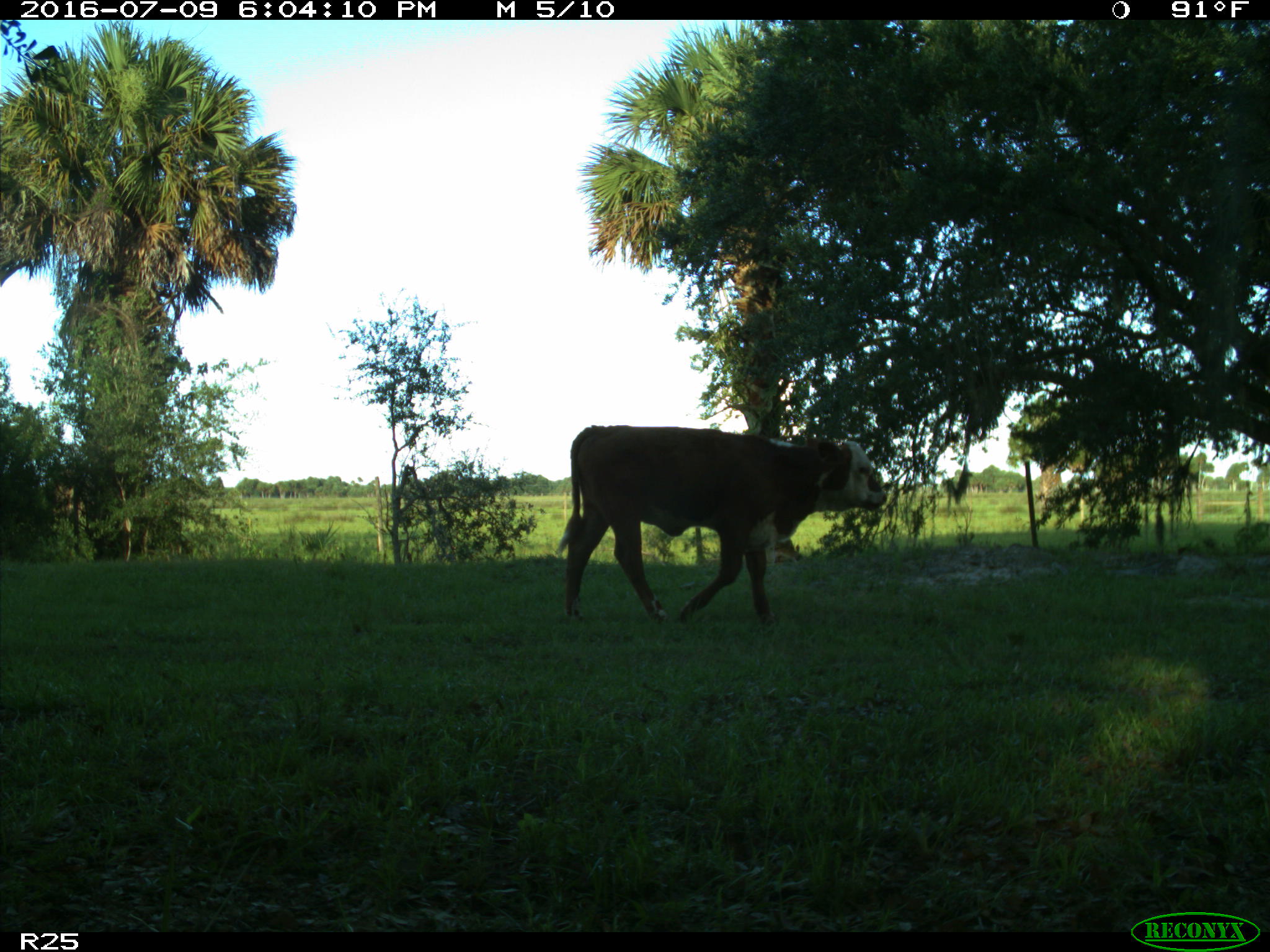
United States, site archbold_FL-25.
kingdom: Animalia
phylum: Chordata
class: Mammalia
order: Artiodactyla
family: Bovidae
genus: Bos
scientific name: Bos taurus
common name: domestic cow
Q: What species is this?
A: Bos taurus (domestic cow).